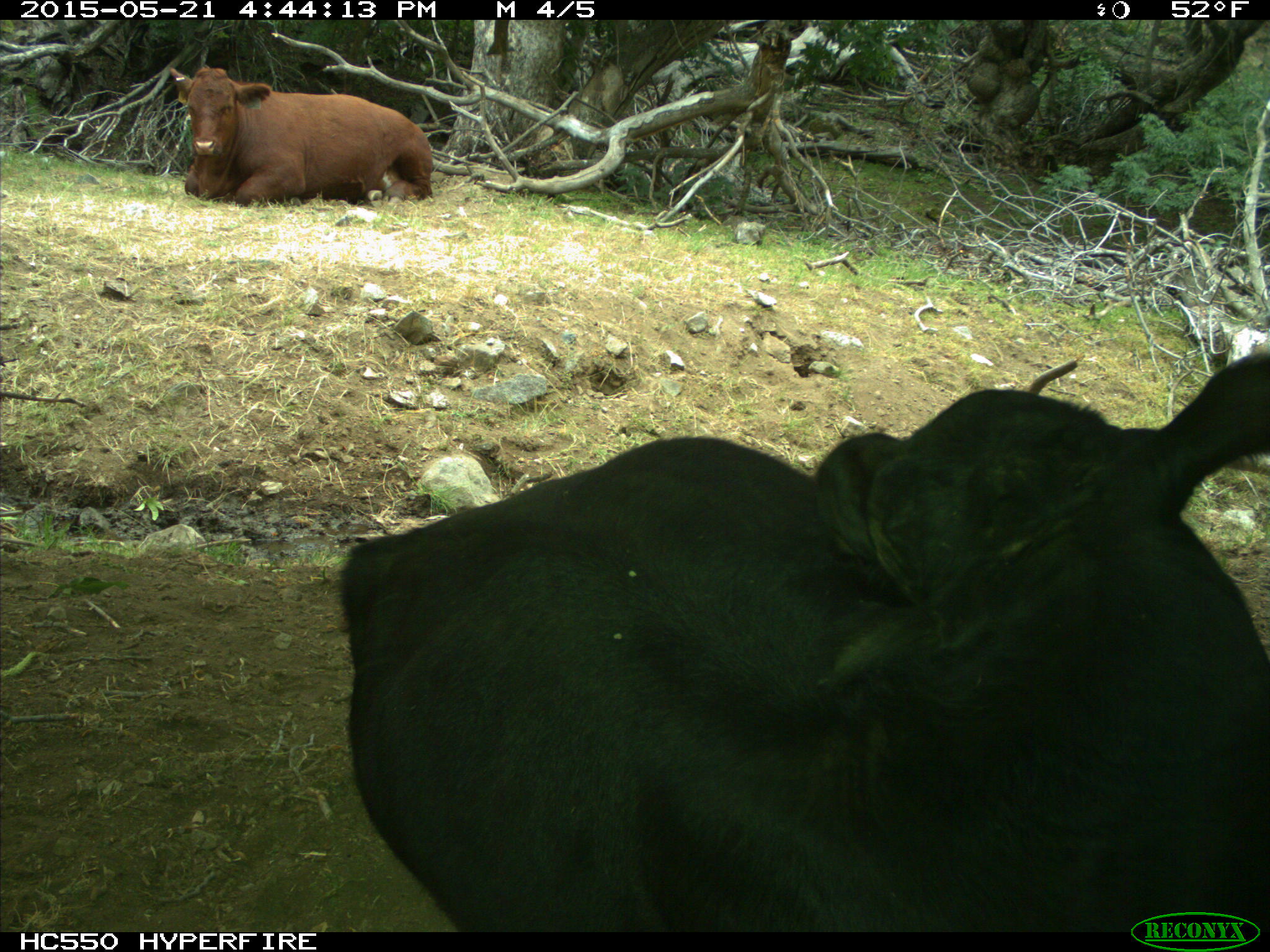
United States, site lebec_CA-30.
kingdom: Animalia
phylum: Chordata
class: Mammalia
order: Artiodactyla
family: Bovidae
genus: Bos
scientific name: Bos taurus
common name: domestic cow